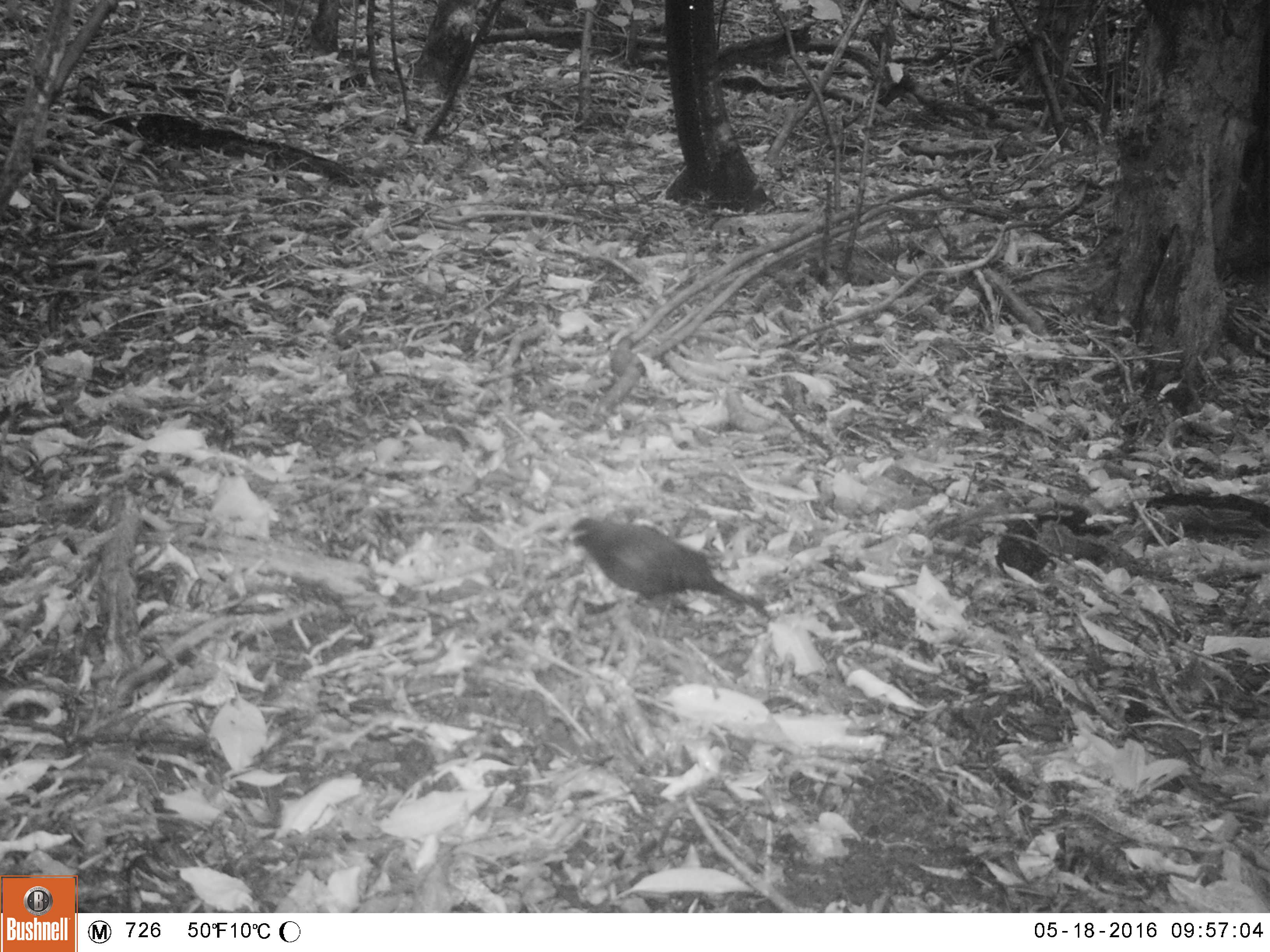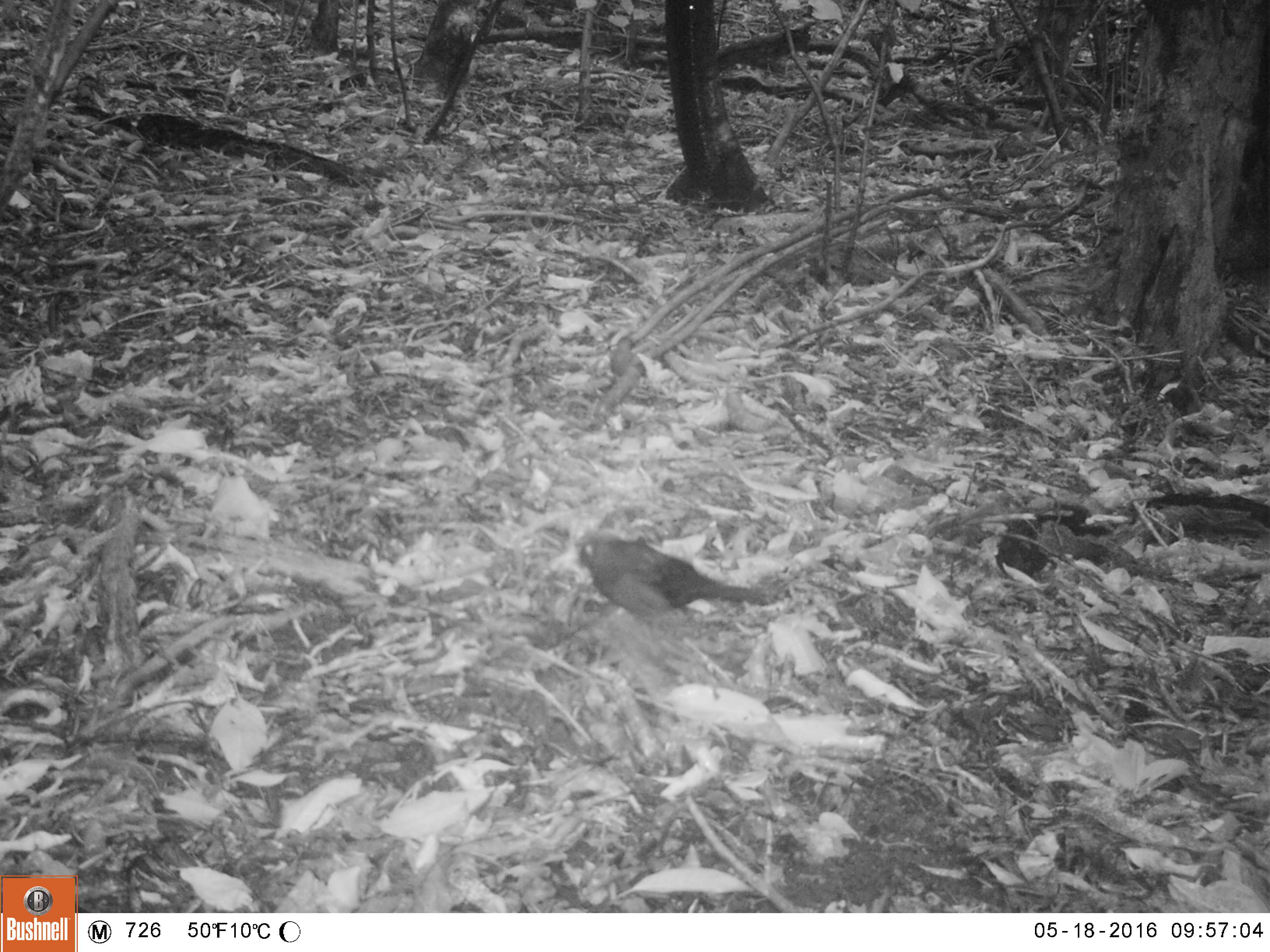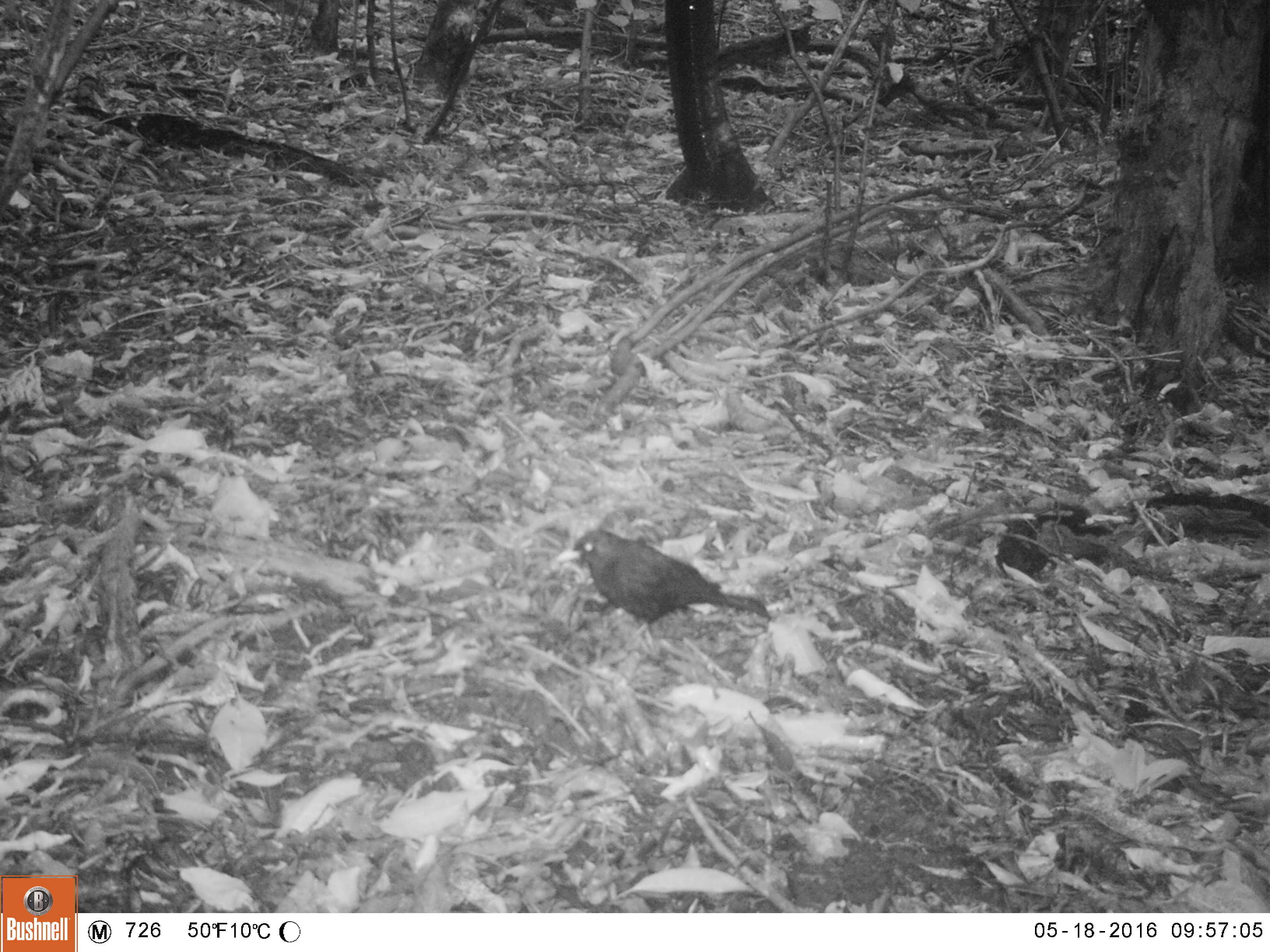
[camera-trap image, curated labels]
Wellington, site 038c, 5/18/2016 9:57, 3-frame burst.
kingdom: Animalia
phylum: Chordata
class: Aves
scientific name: Aves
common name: bird